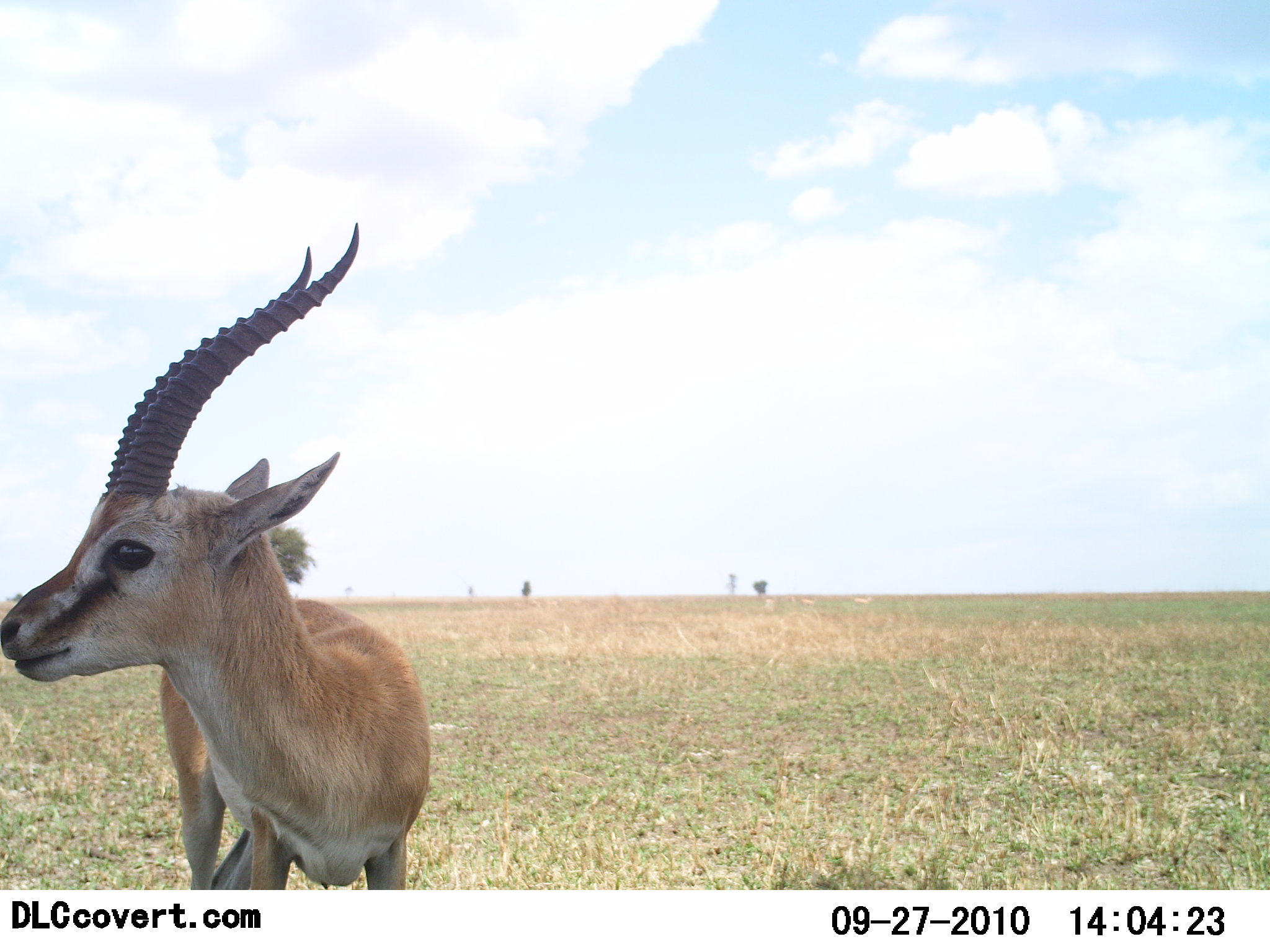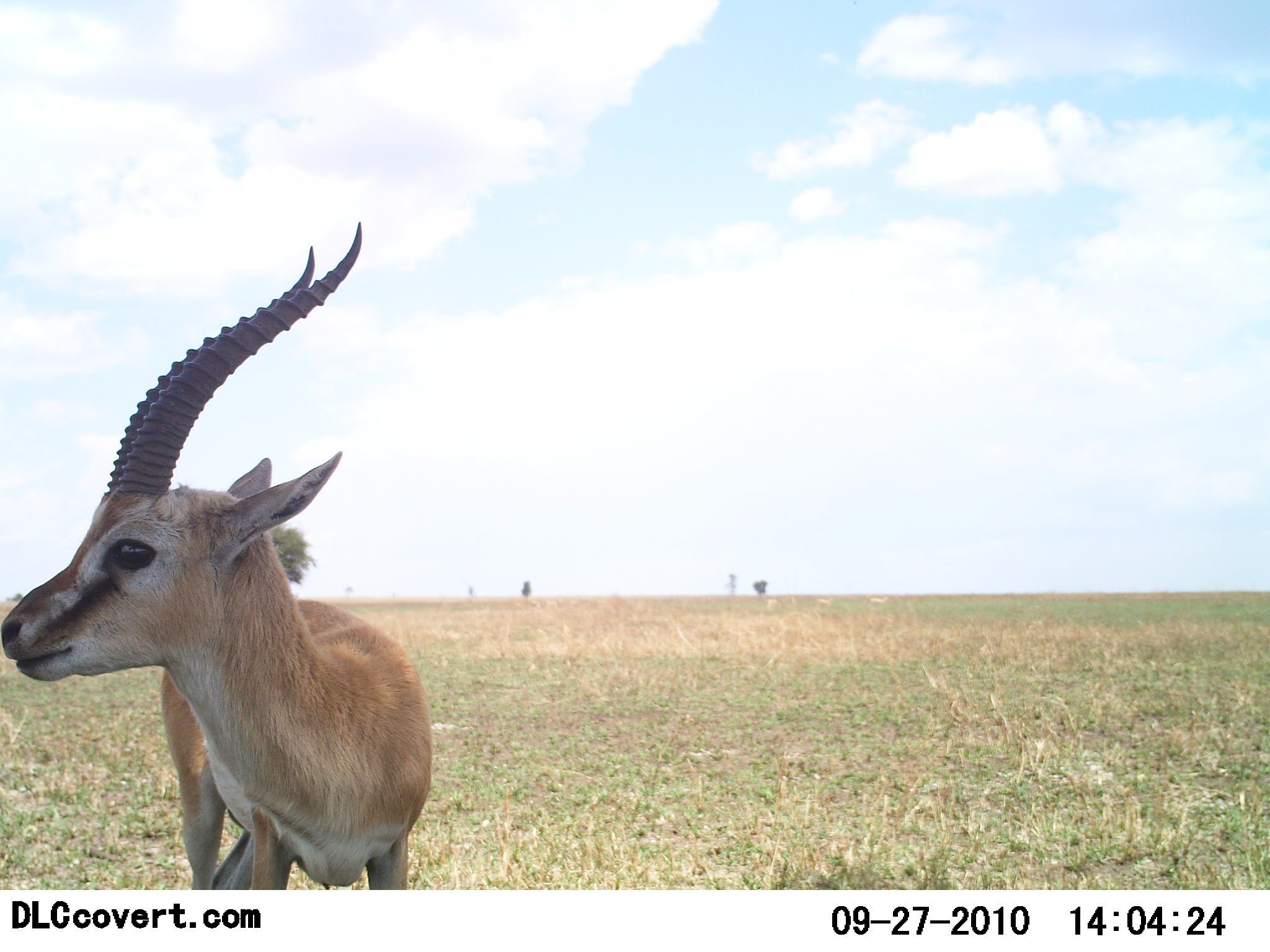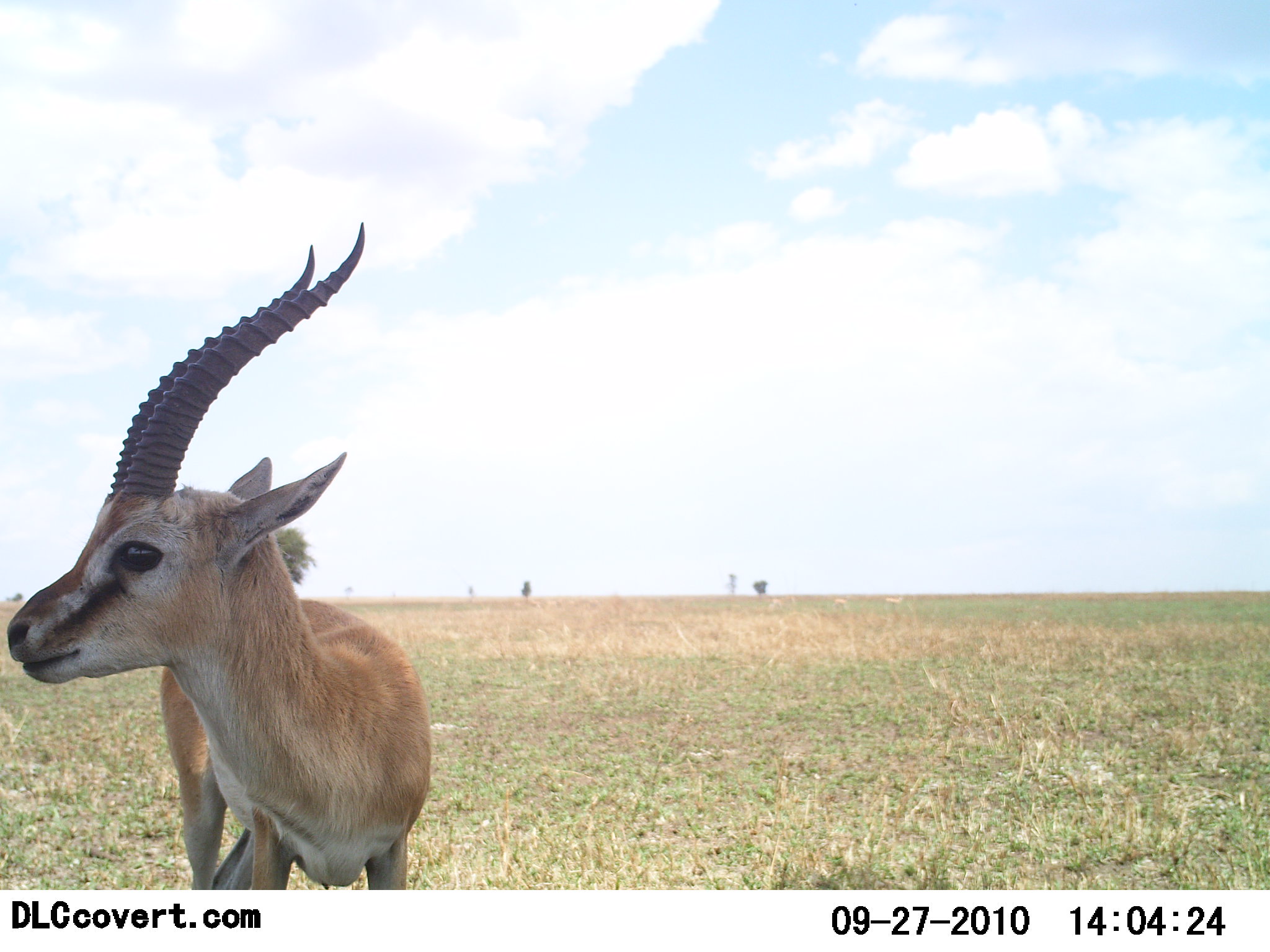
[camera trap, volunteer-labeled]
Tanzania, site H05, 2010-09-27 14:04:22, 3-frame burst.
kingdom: Animalia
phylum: Chordata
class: Mammalia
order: Artiodactyla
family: Bovidae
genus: Eudorcas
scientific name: Eudorcas thomsonii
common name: thomson's gazelle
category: gazellethomsons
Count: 1.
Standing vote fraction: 100%.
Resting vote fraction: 0%.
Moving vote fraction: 0%.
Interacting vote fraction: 0%.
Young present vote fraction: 0%.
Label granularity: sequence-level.